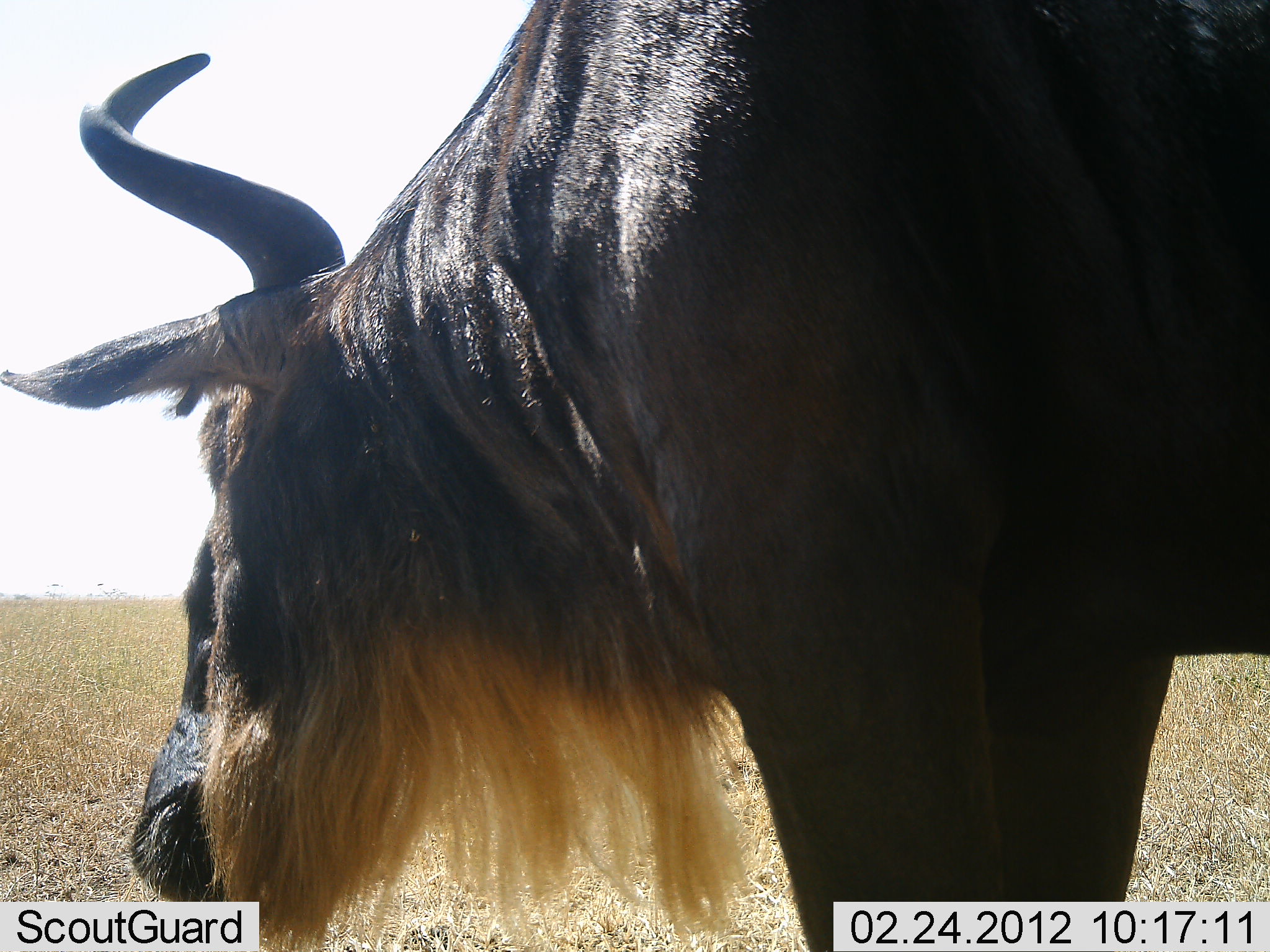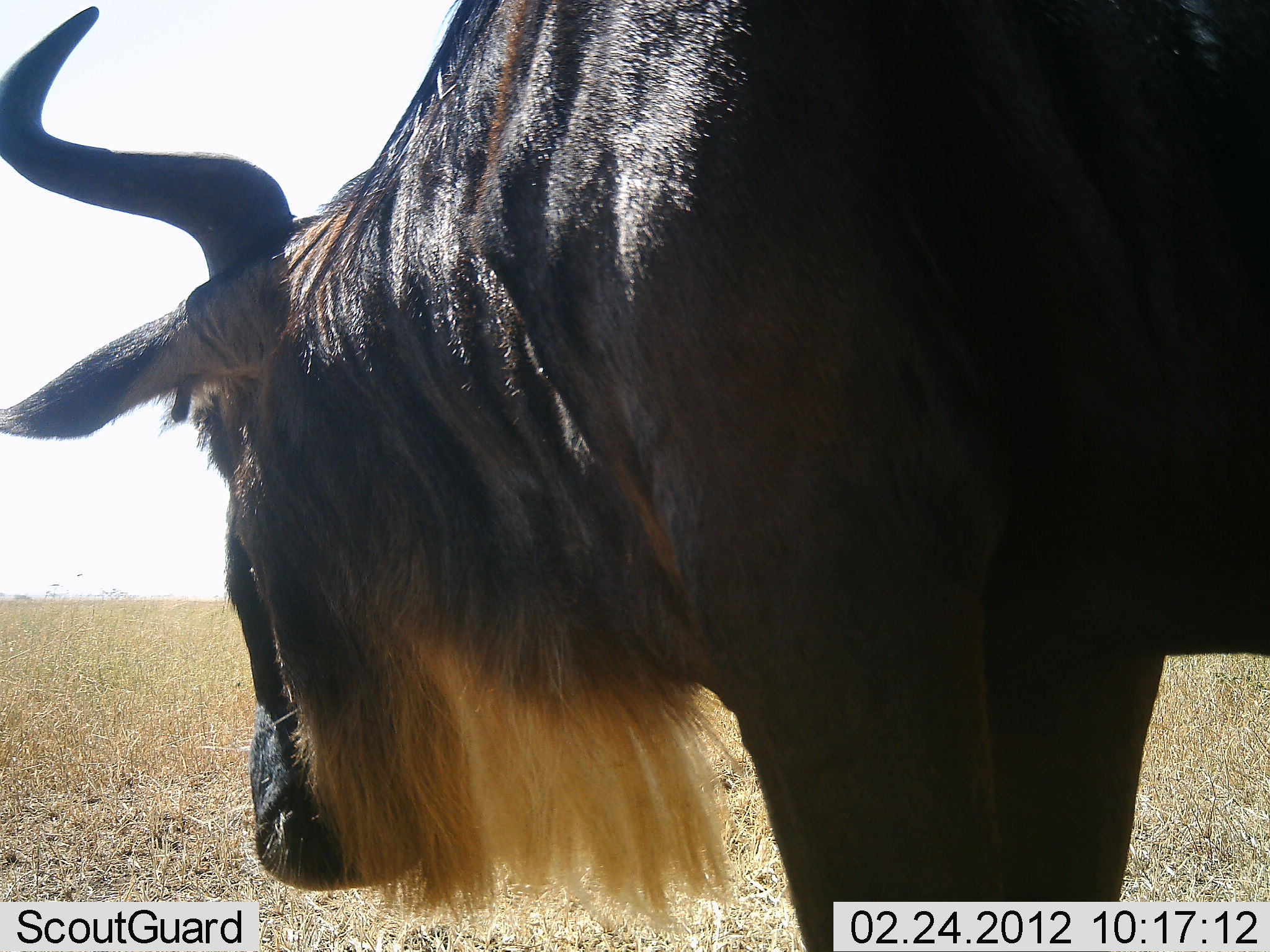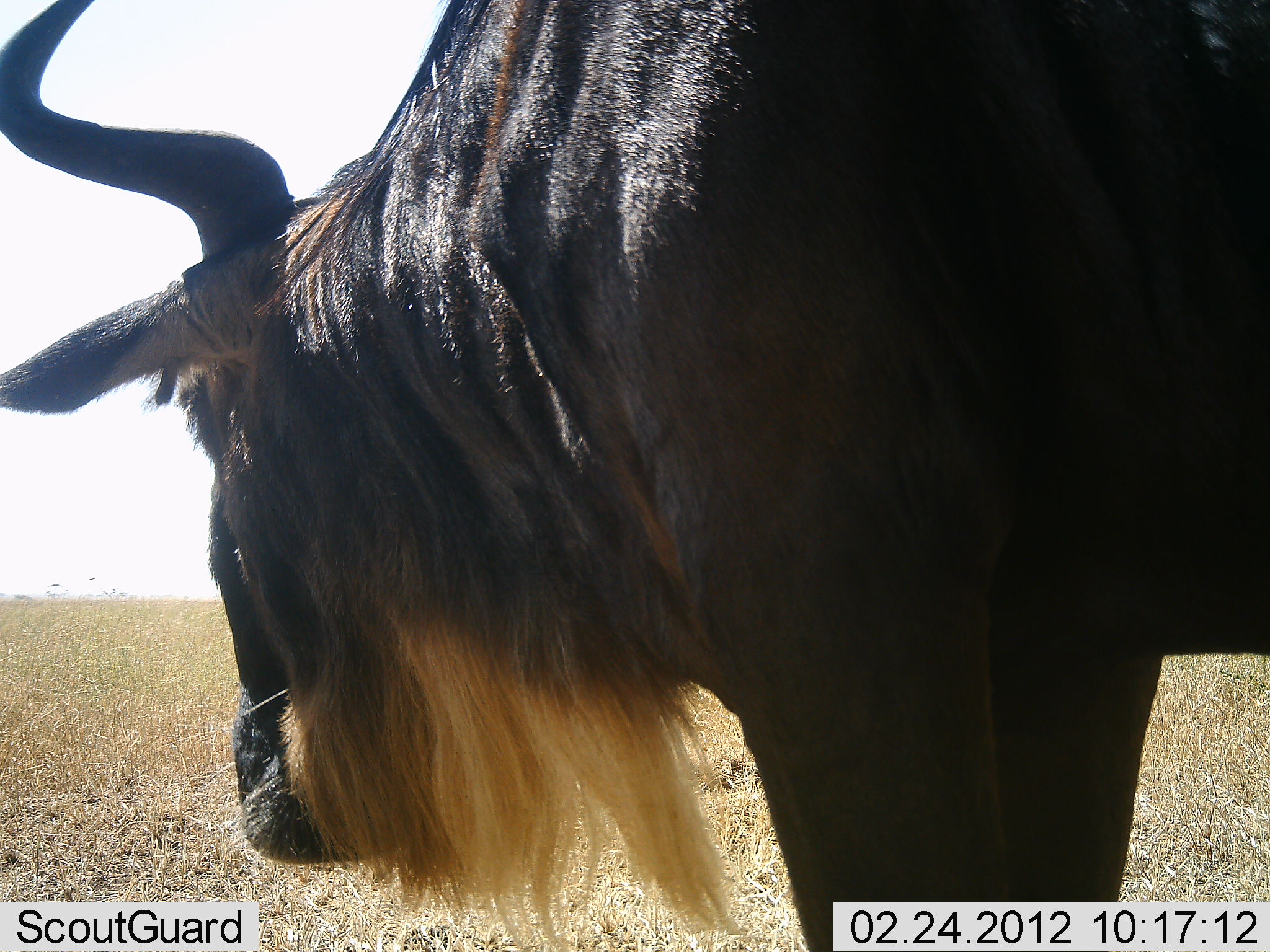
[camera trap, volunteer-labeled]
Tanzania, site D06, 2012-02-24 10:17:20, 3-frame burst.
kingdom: Animalia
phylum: Chordata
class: Mammalia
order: Artiodactyla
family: Bovidae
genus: Connochaetes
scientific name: Connochaetes taurinus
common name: blue wildebeest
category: wildebeest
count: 1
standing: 91%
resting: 0%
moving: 5%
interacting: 0%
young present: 0%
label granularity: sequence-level